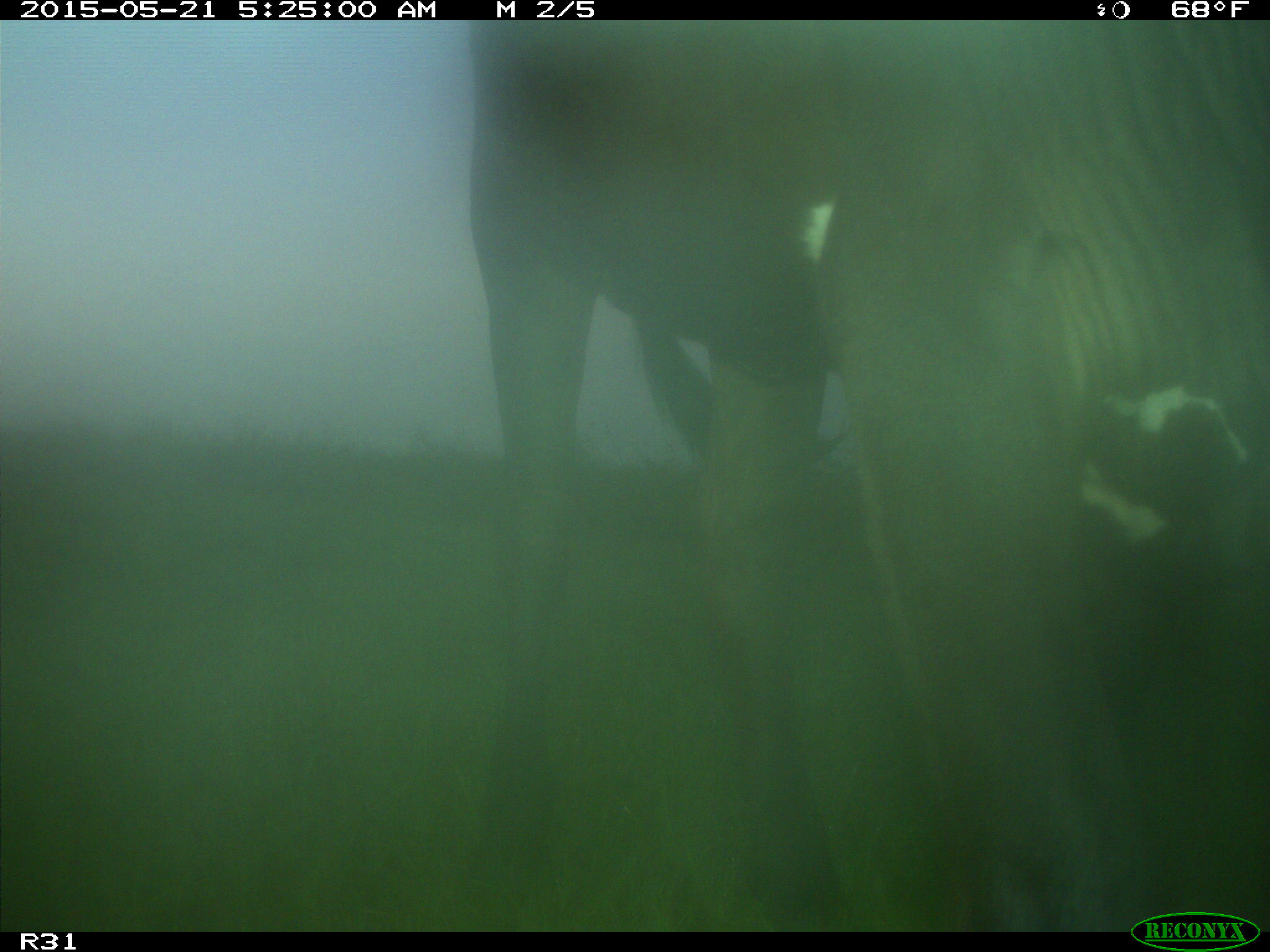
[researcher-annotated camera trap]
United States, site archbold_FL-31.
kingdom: Animalia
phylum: Chordata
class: Mammalia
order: Artiodactyla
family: Bovidae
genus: Bos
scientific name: Bos taurus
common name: domestic cow